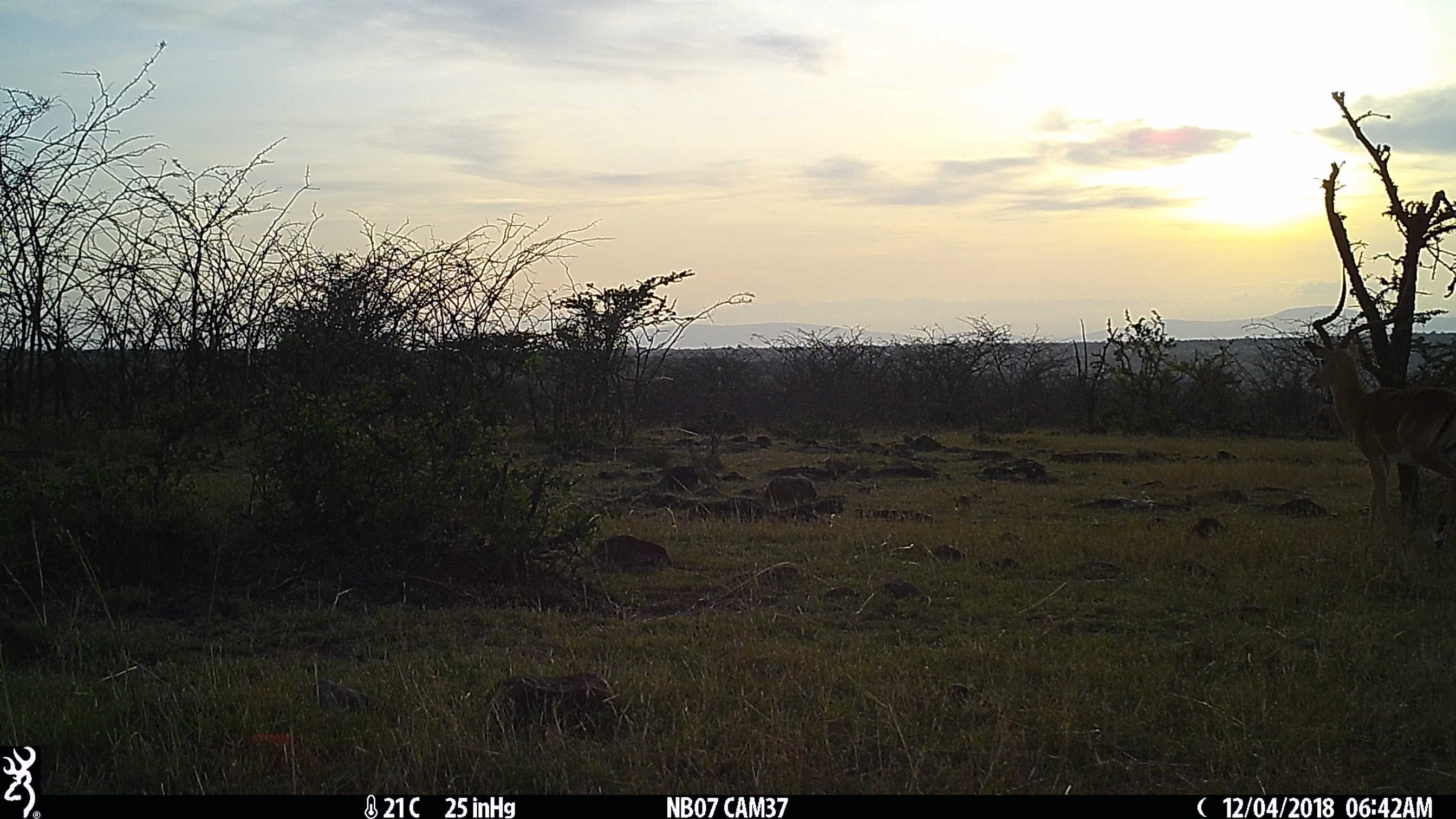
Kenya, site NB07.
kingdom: Animalia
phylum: Chordata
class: Mammalia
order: Artiodactyla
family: Bovidae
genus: Aepyceros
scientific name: Aepyceros melampus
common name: impala